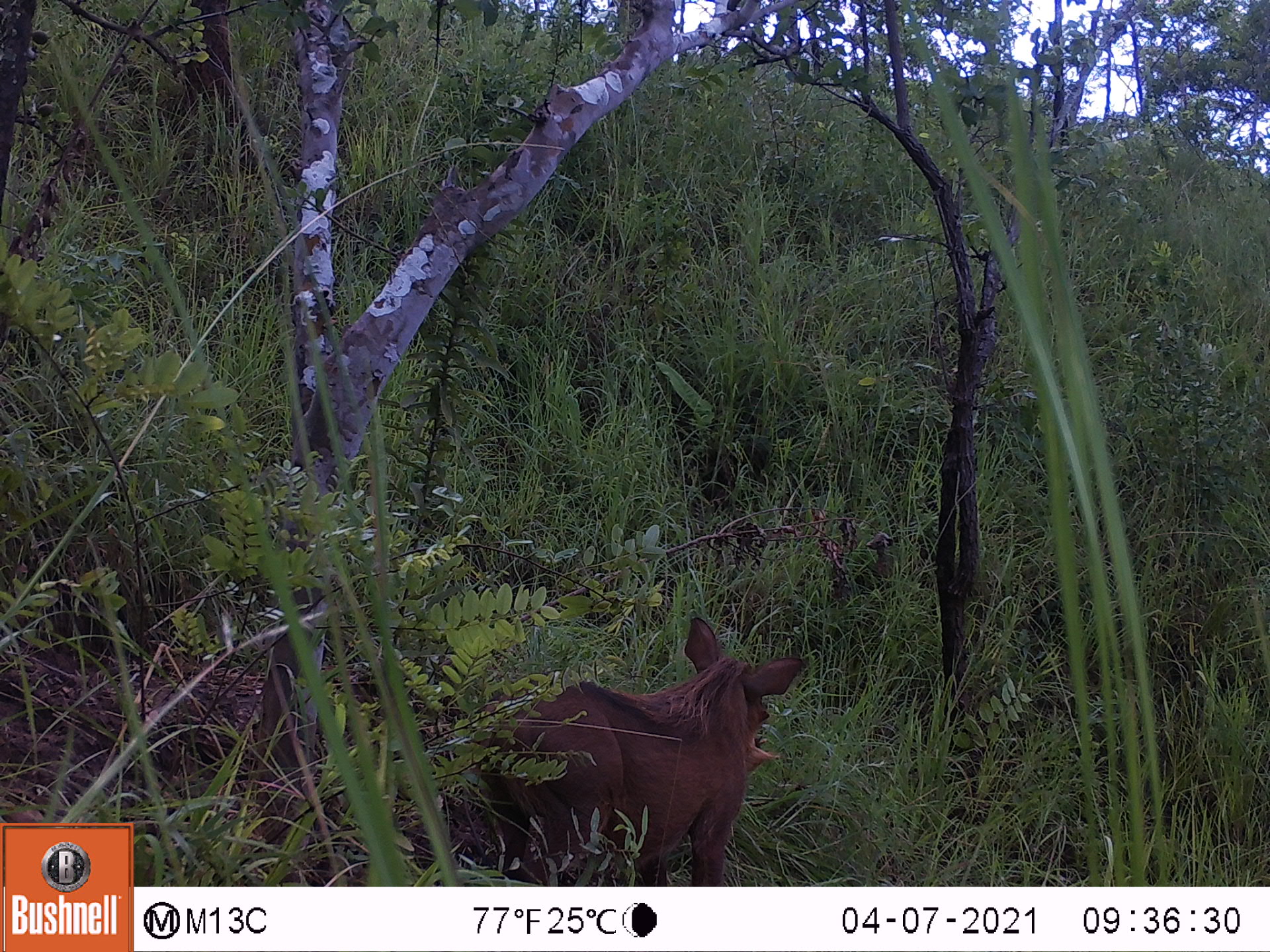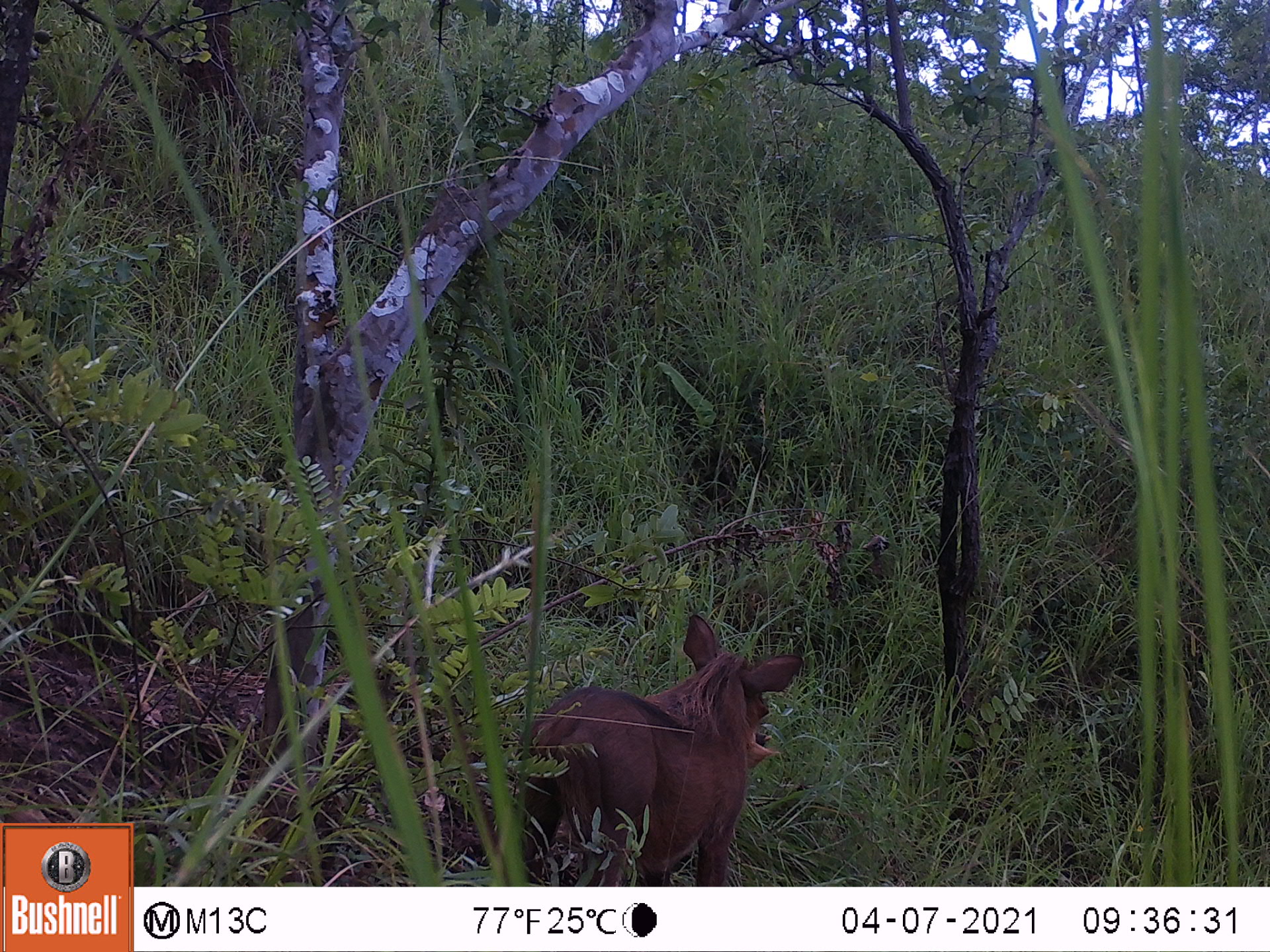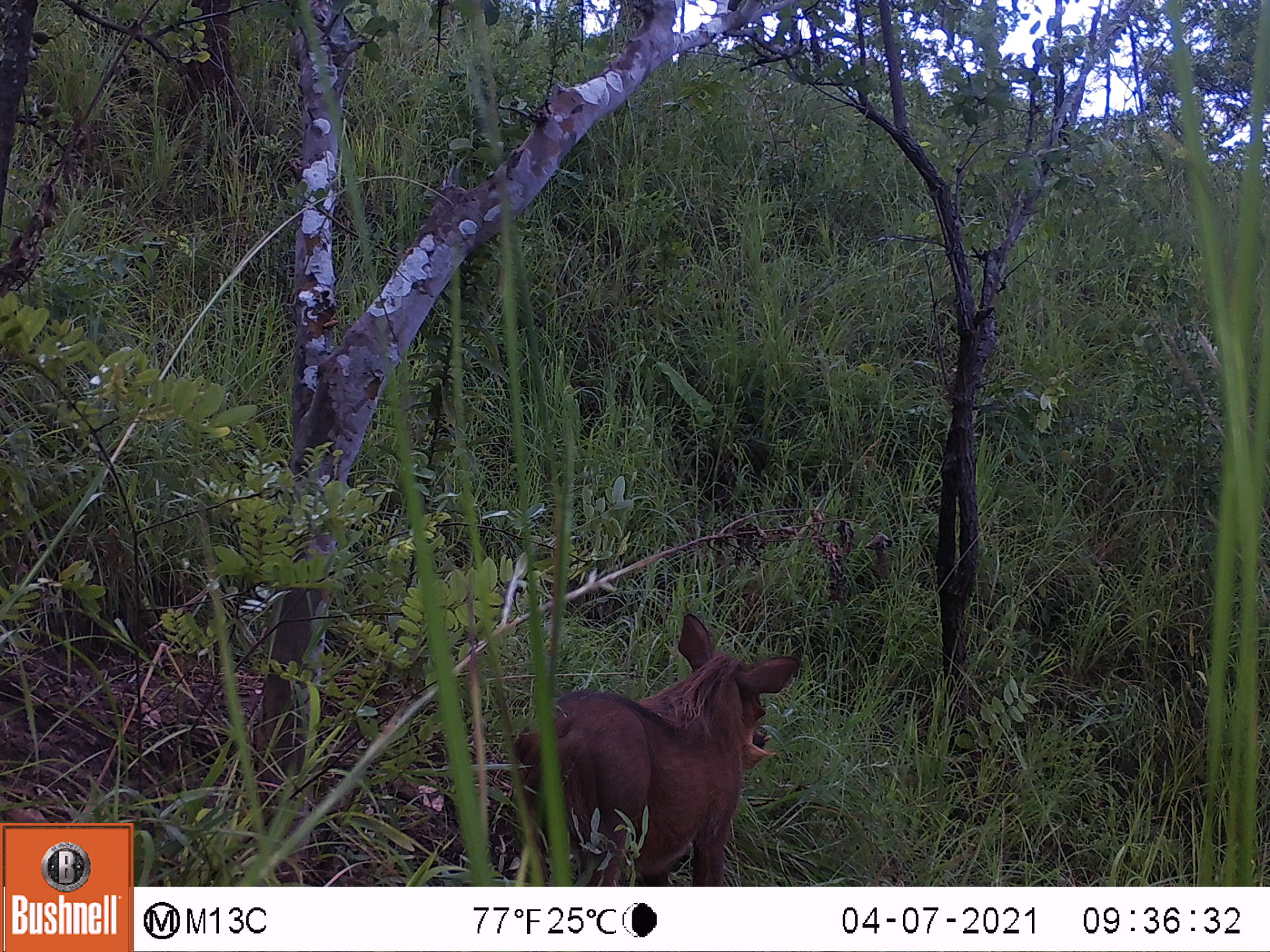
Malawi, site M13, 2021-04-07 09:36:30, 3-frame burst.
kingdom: Animalia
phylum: Chordata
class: Mammalia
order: Artiodactyla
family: Suidae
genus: Phacochoerus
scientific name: Phacochoerus africanus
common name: common warthog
Common warthog (Phacochoerus africanus), count 1.